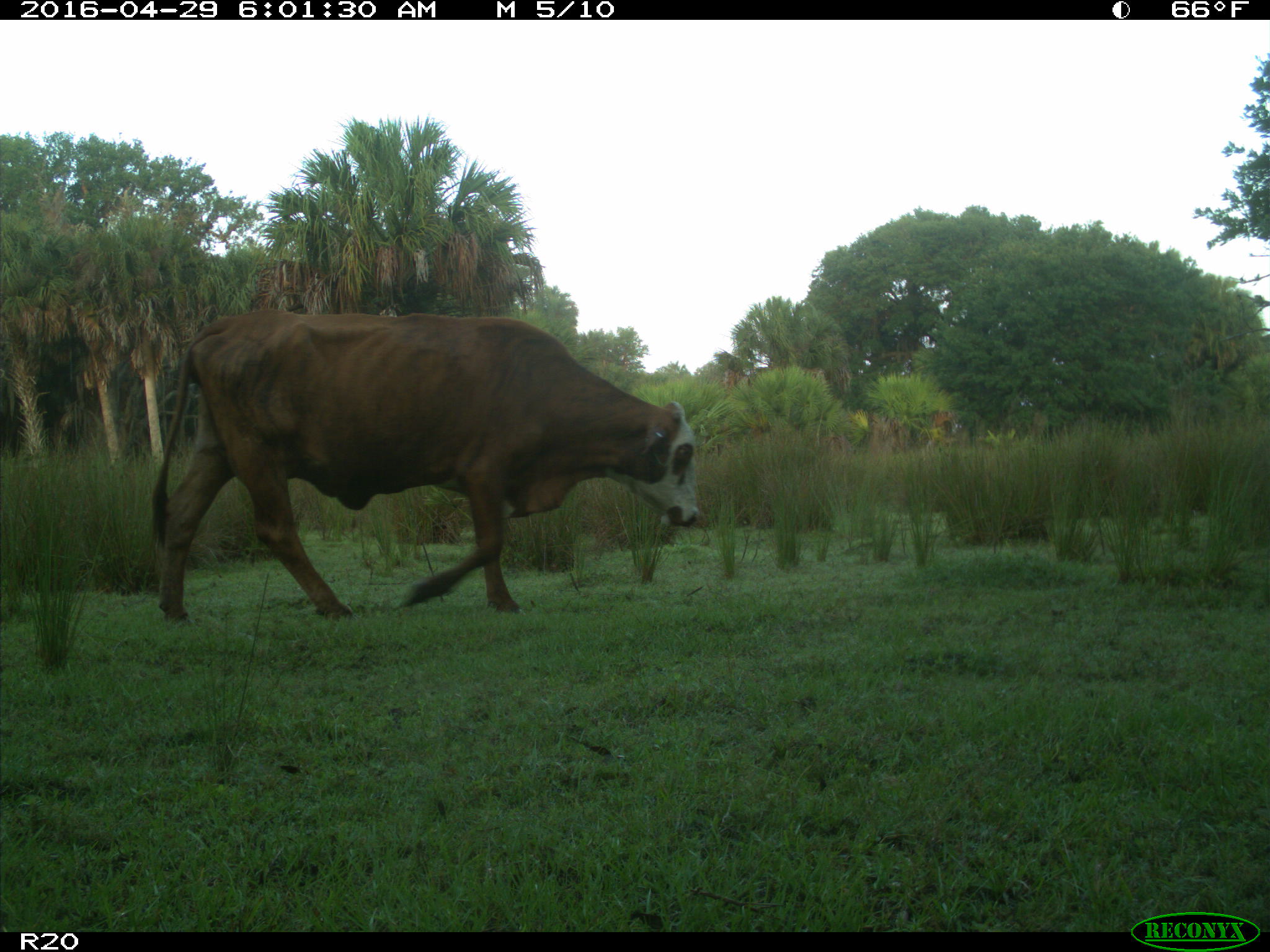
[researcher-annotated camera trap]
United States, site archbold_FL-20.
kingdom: Animalia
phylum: Chordata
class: Mammalia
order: Artiodactyla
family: Bovidae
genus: Bos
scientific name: Bos taurus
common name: domestic cow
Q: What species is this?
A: Bos taurus (domestic cow).